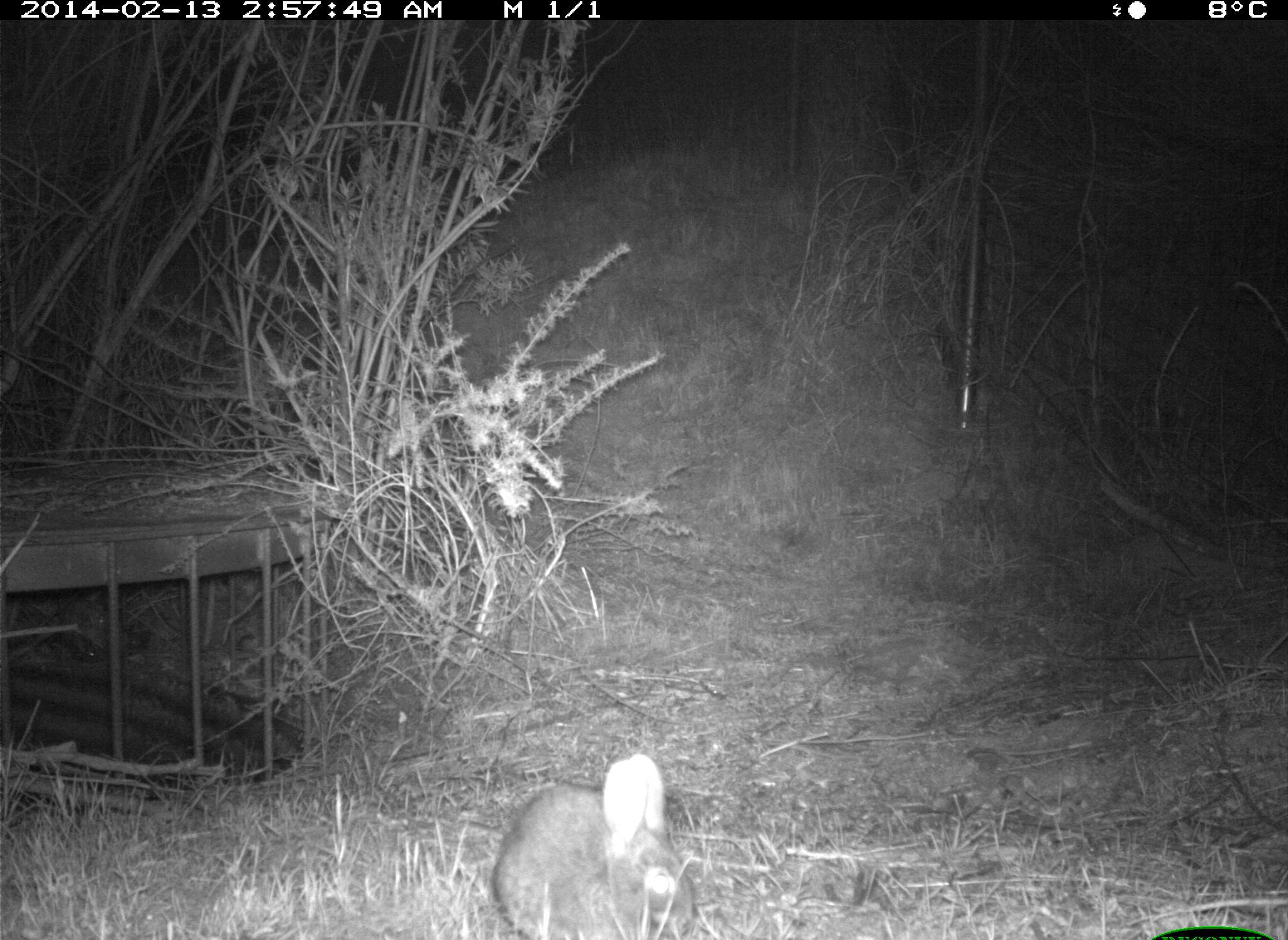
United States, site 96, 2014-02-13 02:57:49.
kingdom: Animalia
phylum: Chordata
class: Mammalia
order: Lagomorpha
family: Leporidae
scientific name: Leporidae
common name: rabbits and hares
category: rabbit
Rabbit (rabbits and hares) (Leporidae).